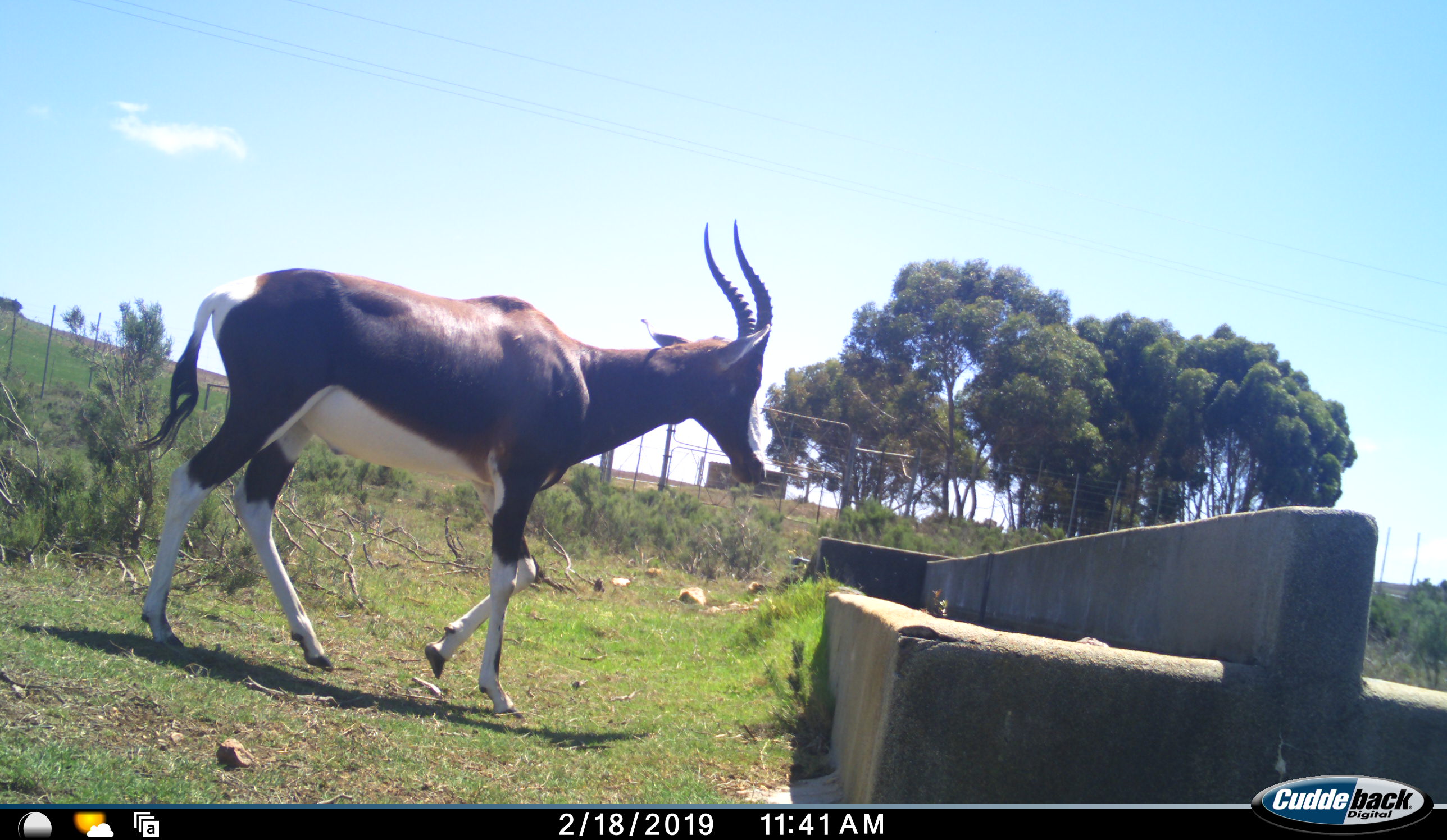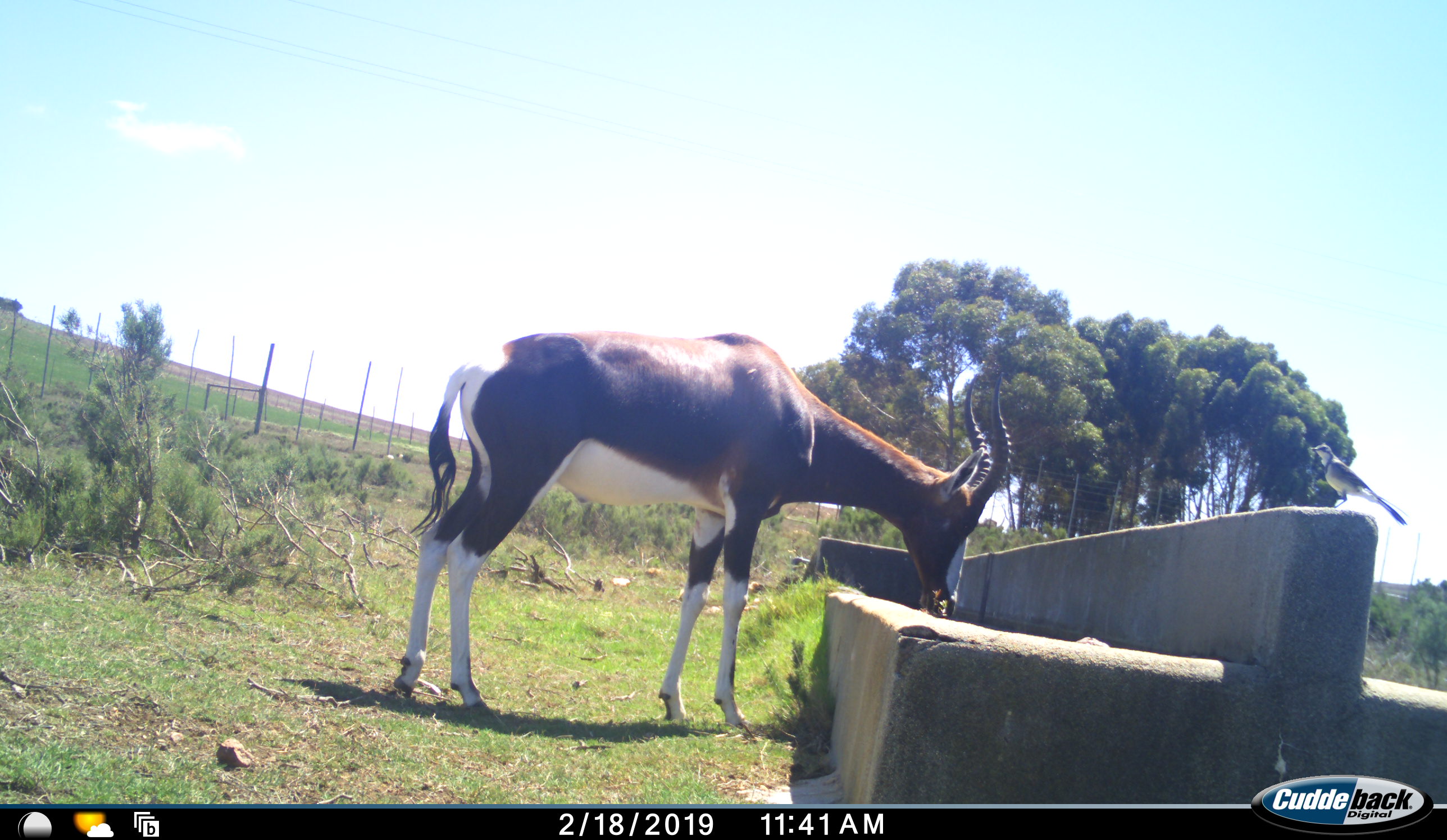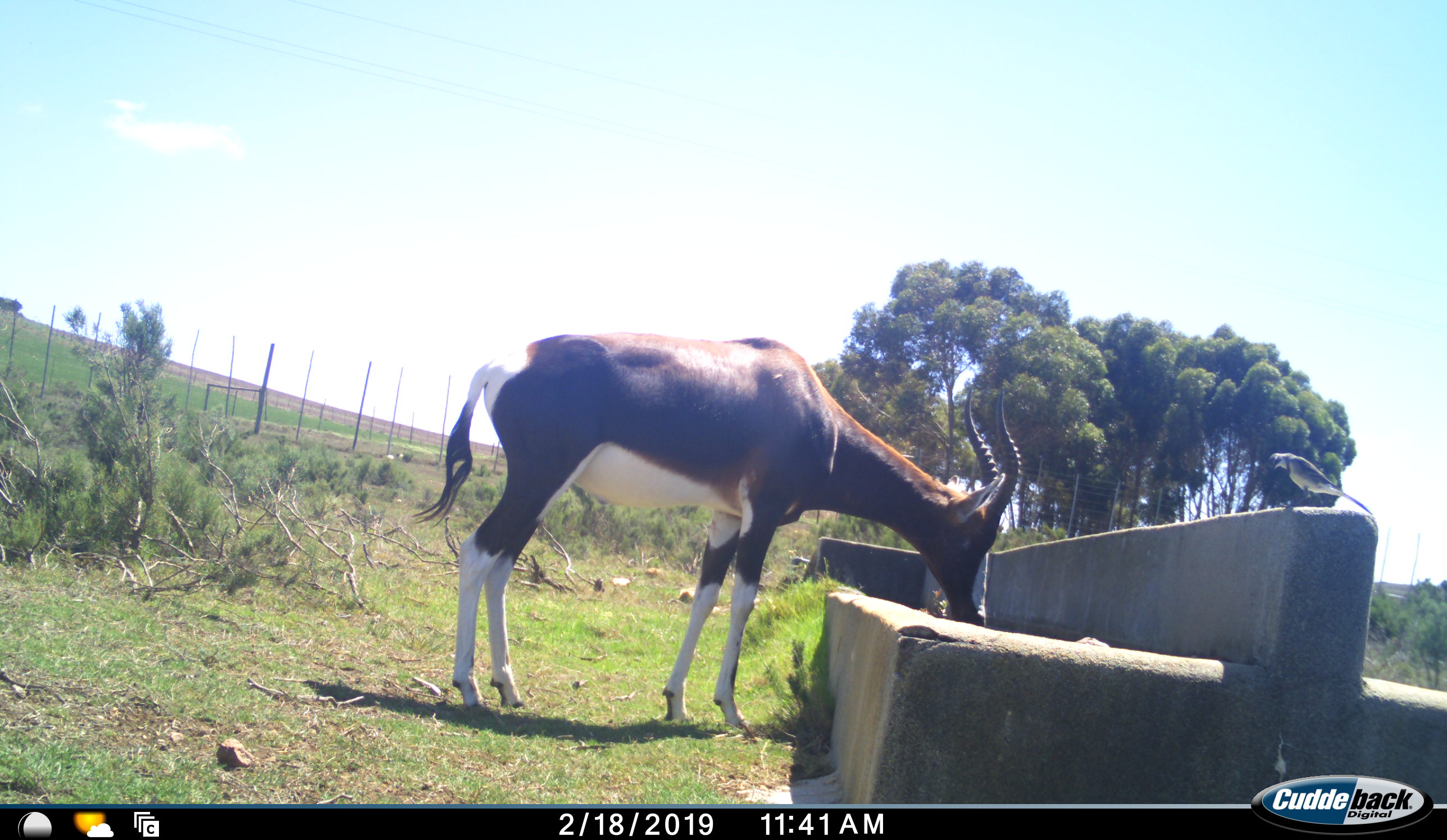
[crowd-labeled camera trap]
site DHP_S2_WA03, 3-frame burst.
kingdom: Animalia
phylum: Chordata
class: Mammalia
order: Artiodactyla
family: Bovidae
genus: Damaliscus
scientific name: Damaliscus pygargus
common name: bontebok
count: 1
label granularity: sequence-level